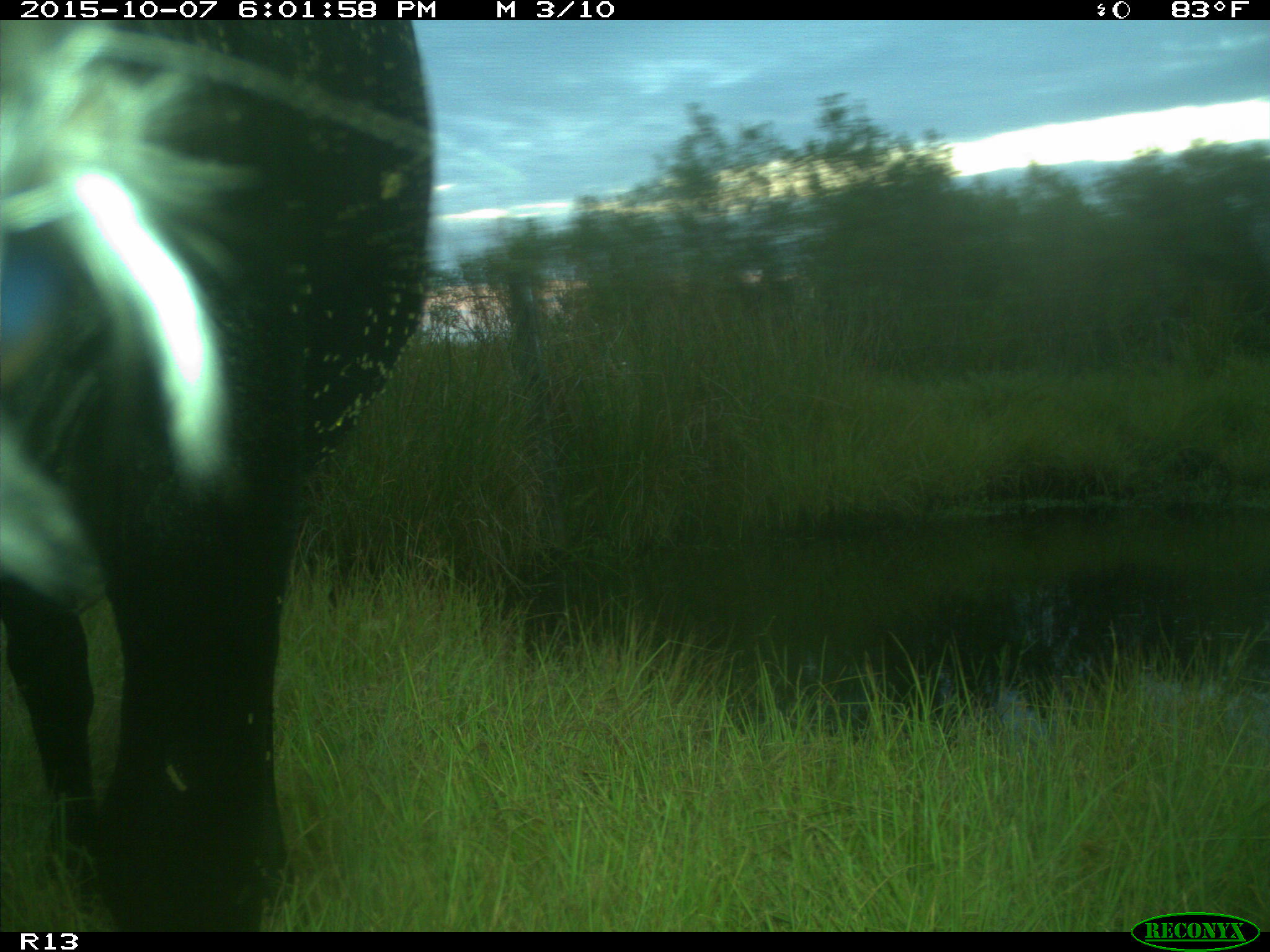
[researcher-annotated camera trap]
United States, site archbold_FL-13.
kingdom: Animalia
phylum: Chordata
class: Mammalia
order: Artiodactyla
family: Bovidae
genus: Bos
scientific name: Bos taurus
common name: domestic cow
Bos taurus (domestic cow).